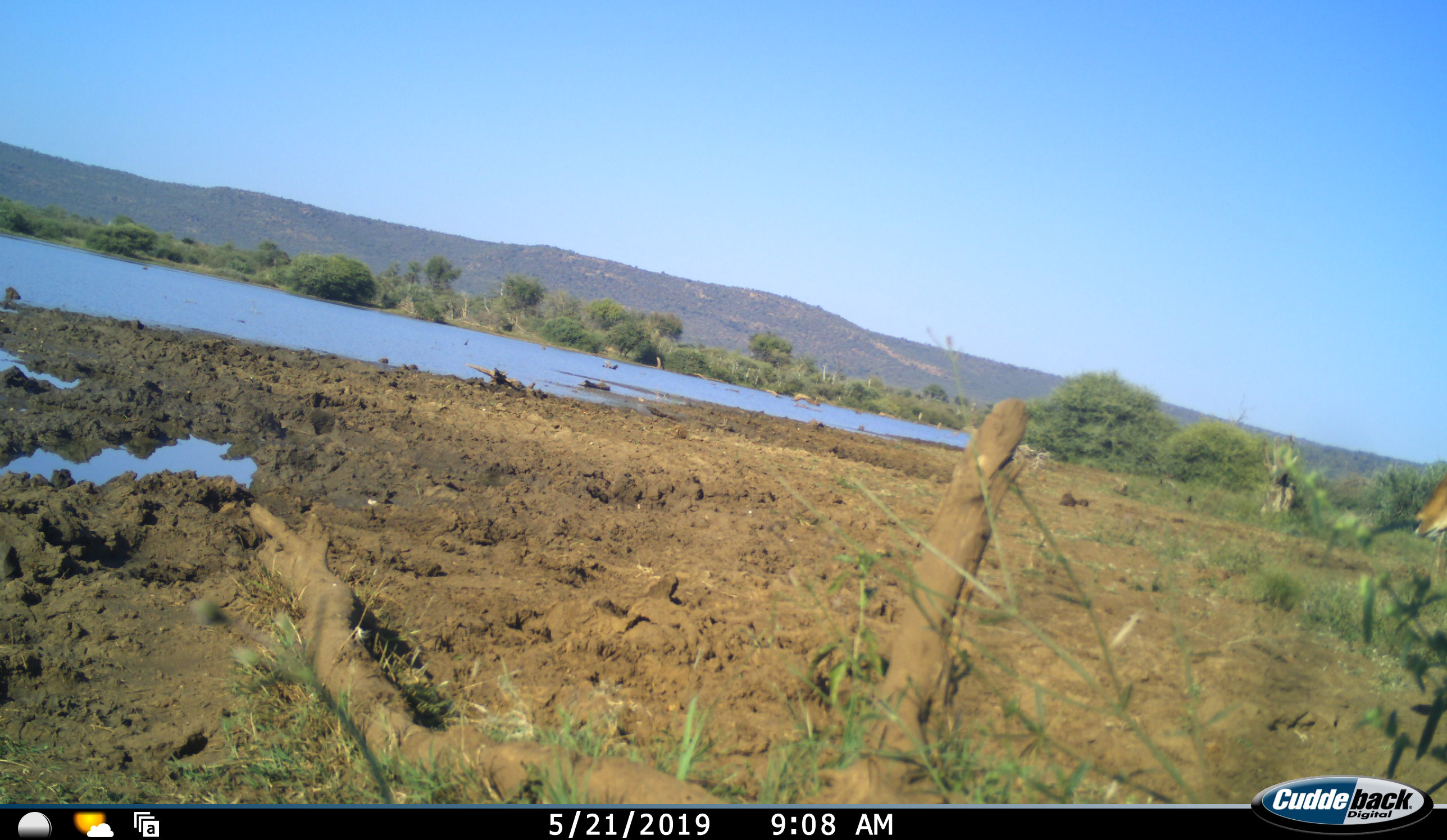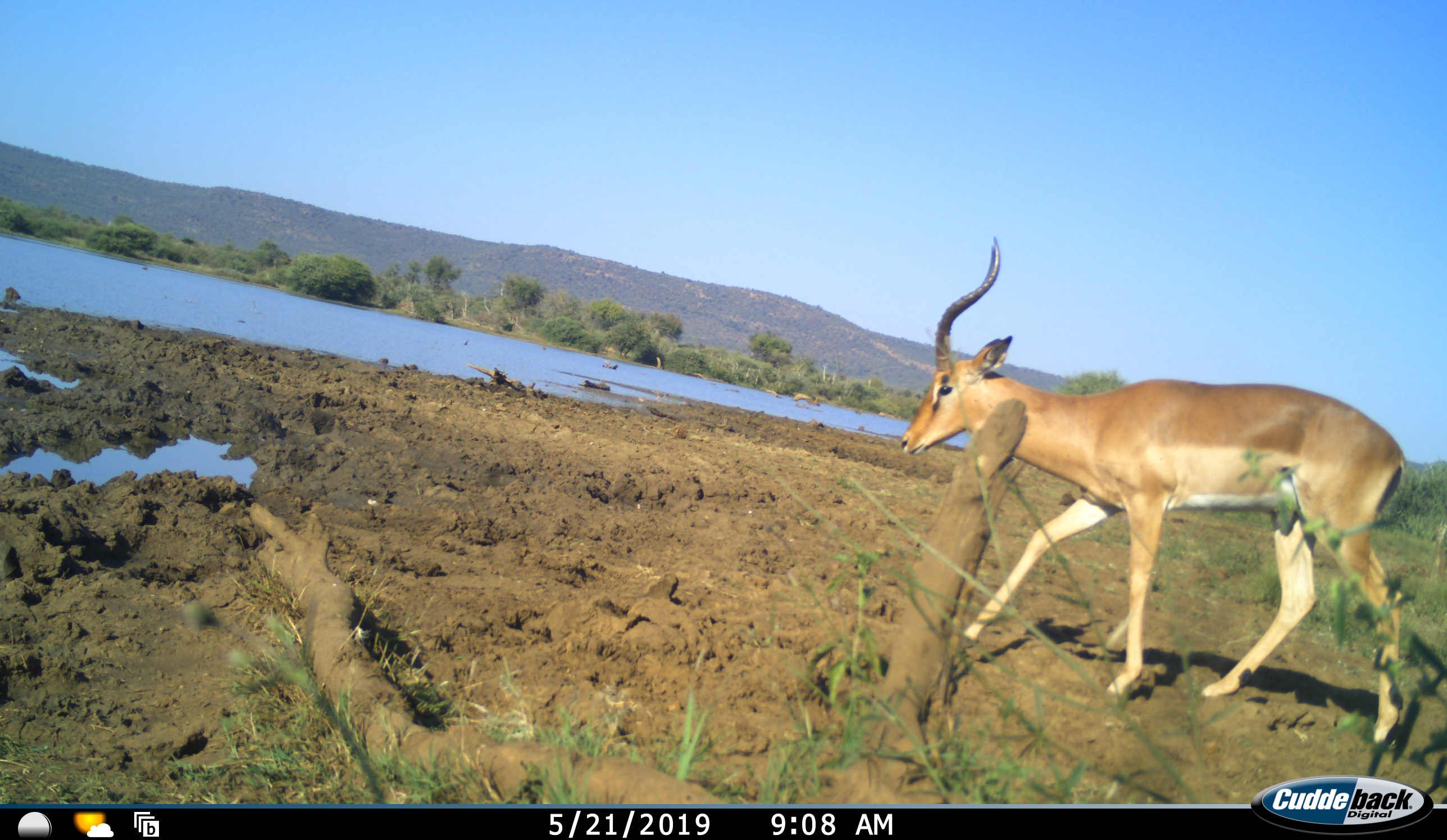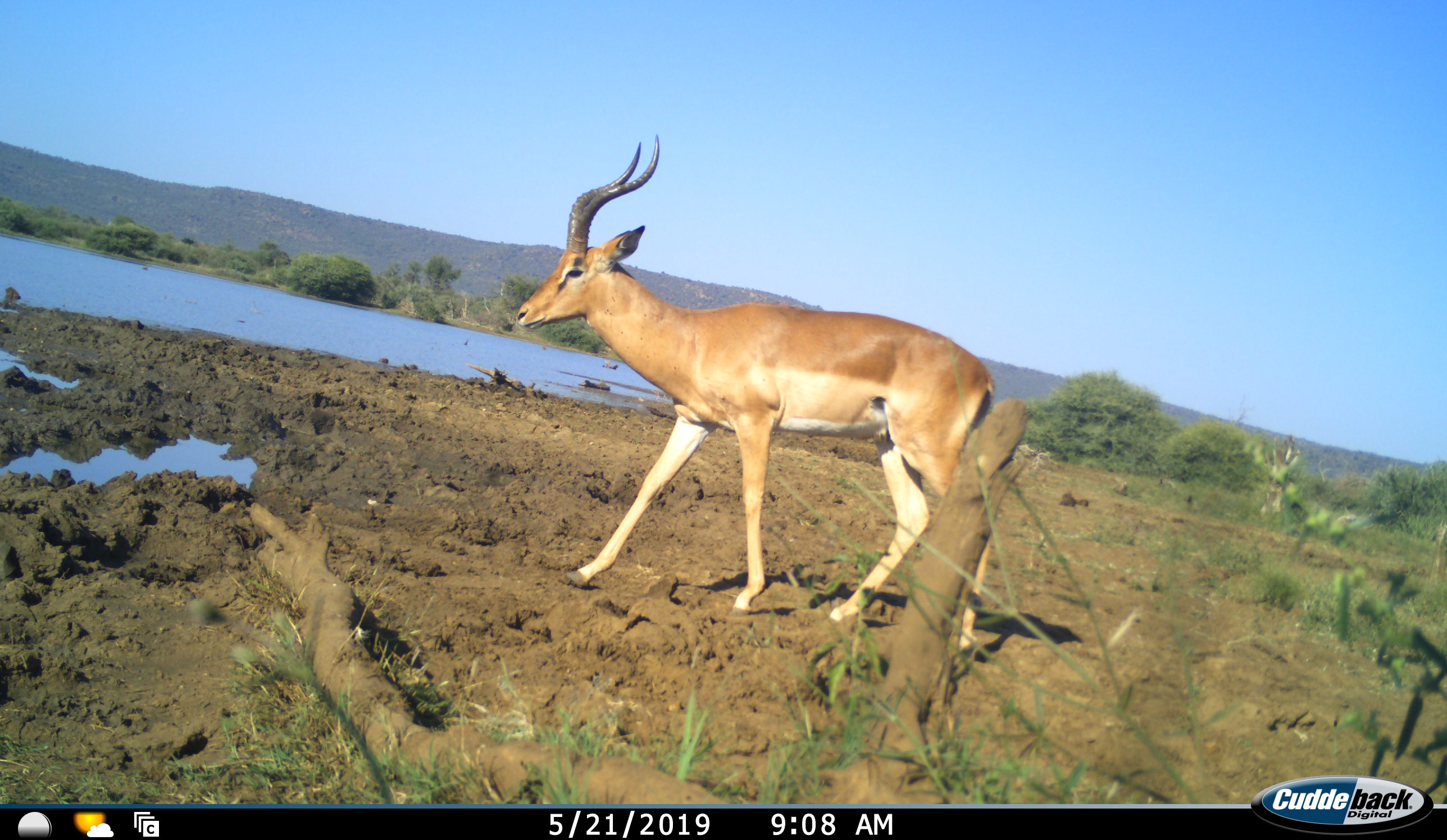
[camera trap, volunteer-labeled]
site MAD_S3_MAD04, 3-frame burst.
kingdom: Animalia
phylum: Chordata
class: Mammalia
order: Artiodactyla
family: Bovidae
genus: Aepyceros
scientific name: Aepyceros melampus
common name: impala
Impala (Aepyceros melampus), count 1. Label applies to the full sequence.